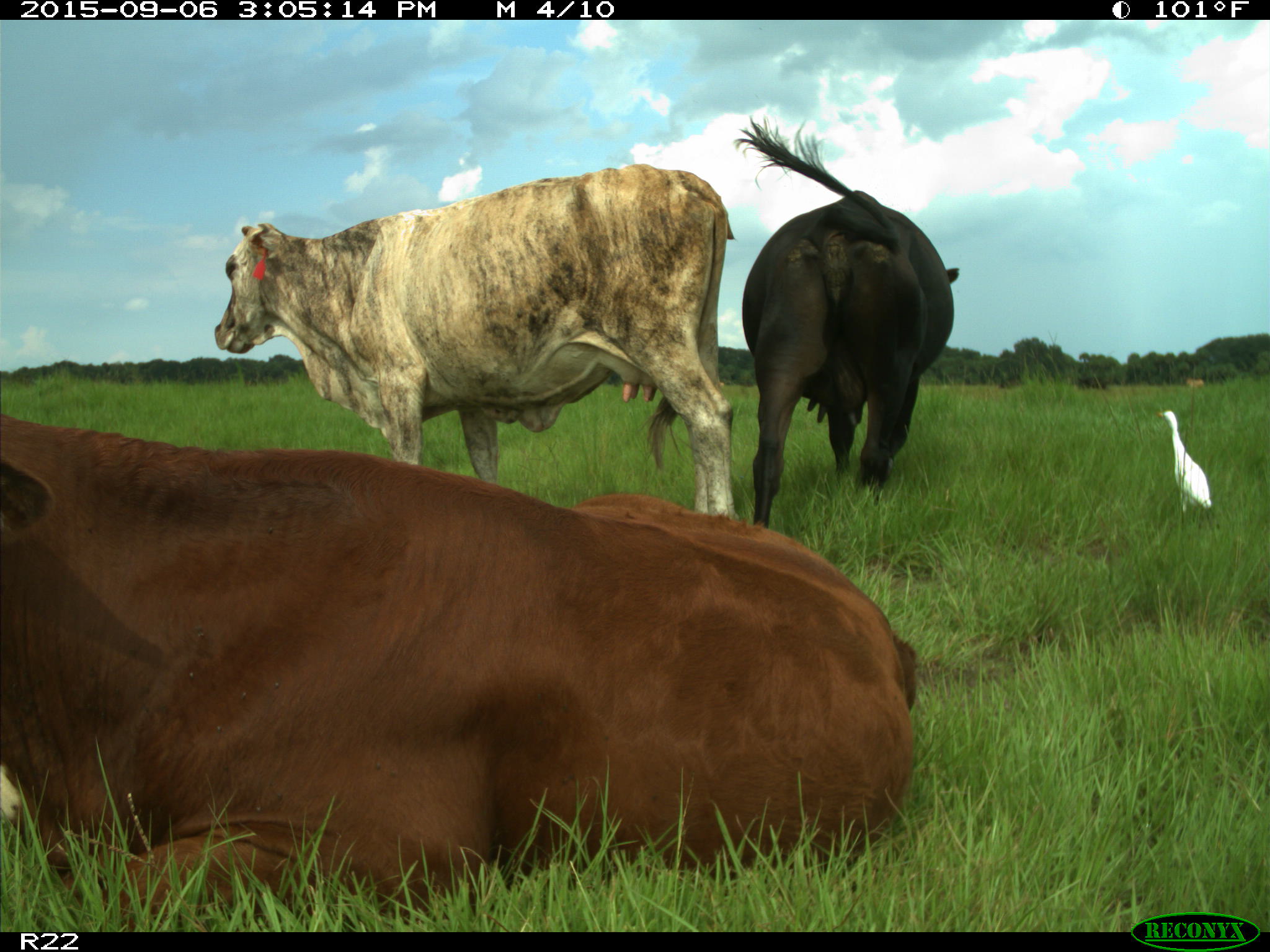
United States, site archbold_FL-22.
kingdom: Animalia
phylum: Chordata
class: Mammalia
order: Artiodactyla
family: Bovidae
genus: Bos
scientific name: Bos taurus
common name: domestic cow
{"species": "Bos taurus (domestic cow)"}